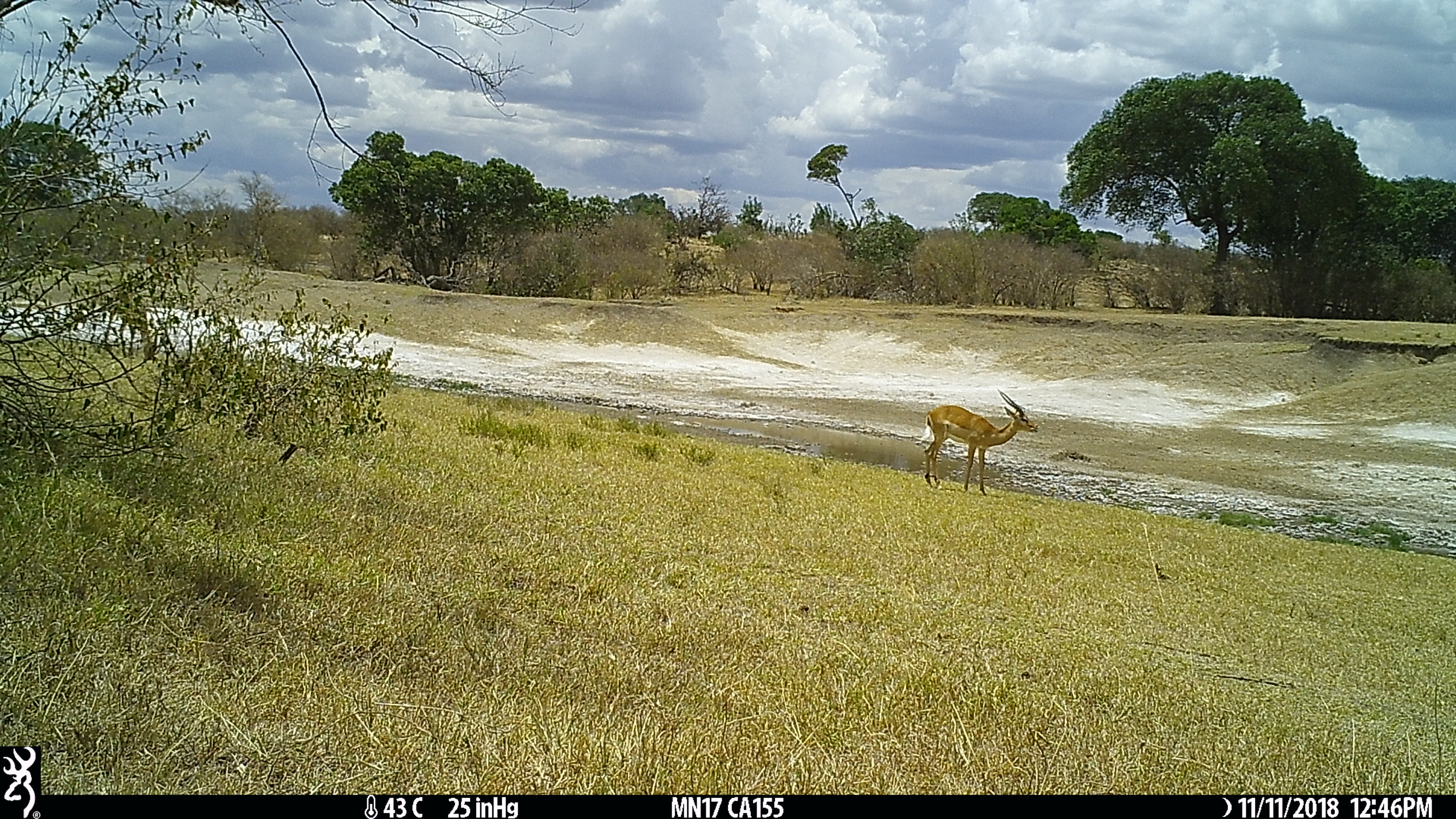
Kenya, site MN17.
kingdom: Animalia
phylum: Chordata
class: Mammalia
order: Artiodactyla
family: Bovidae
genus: Aepyceros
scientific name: Aepyceros melampus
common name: impala